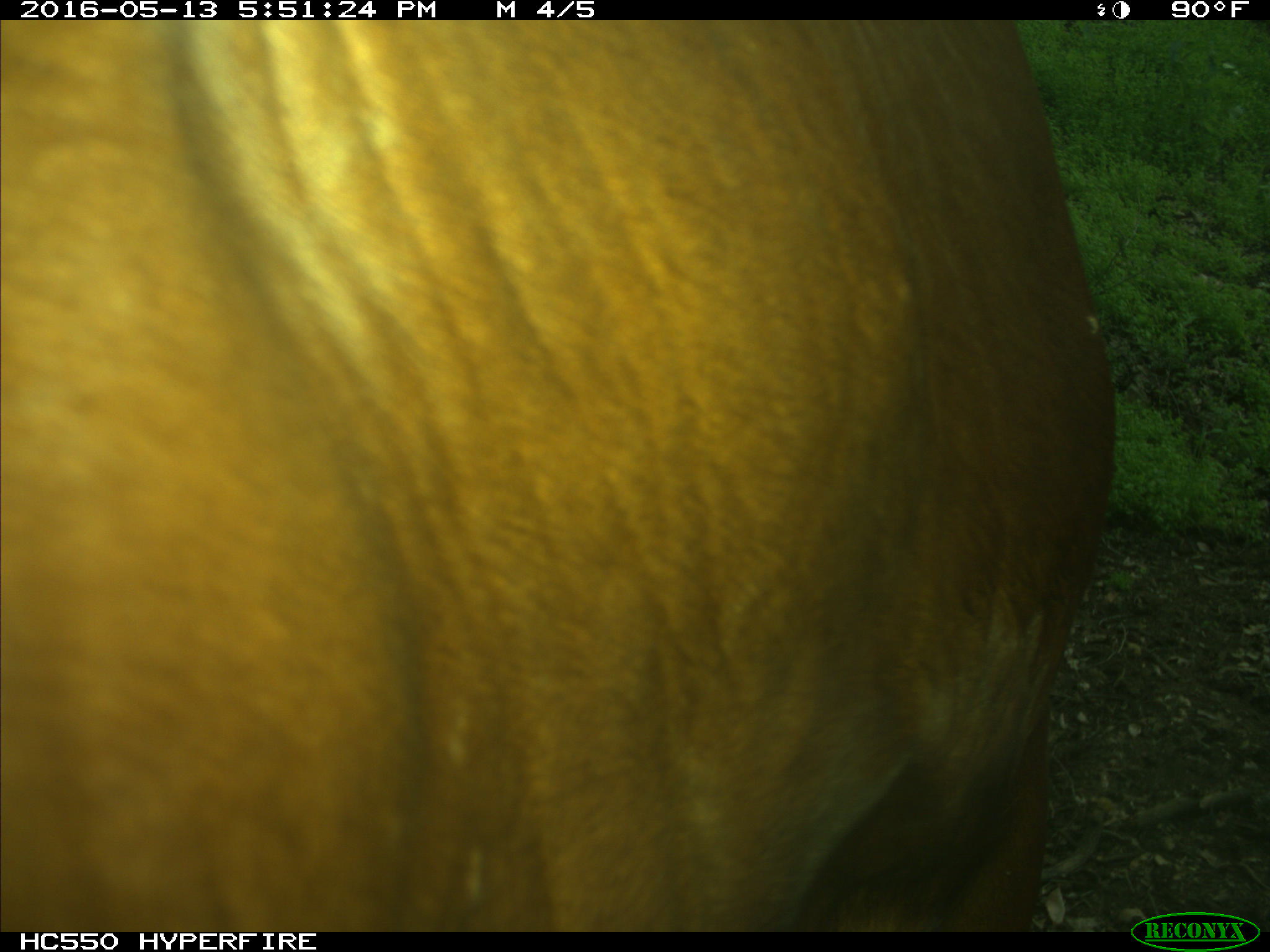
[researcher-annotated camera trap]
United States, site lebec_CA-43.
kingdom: Animalia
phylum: Chordata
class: Mammalia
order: Artiodactyla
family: Bovidae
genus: Bos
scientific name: Bos taurus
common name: domestic cow